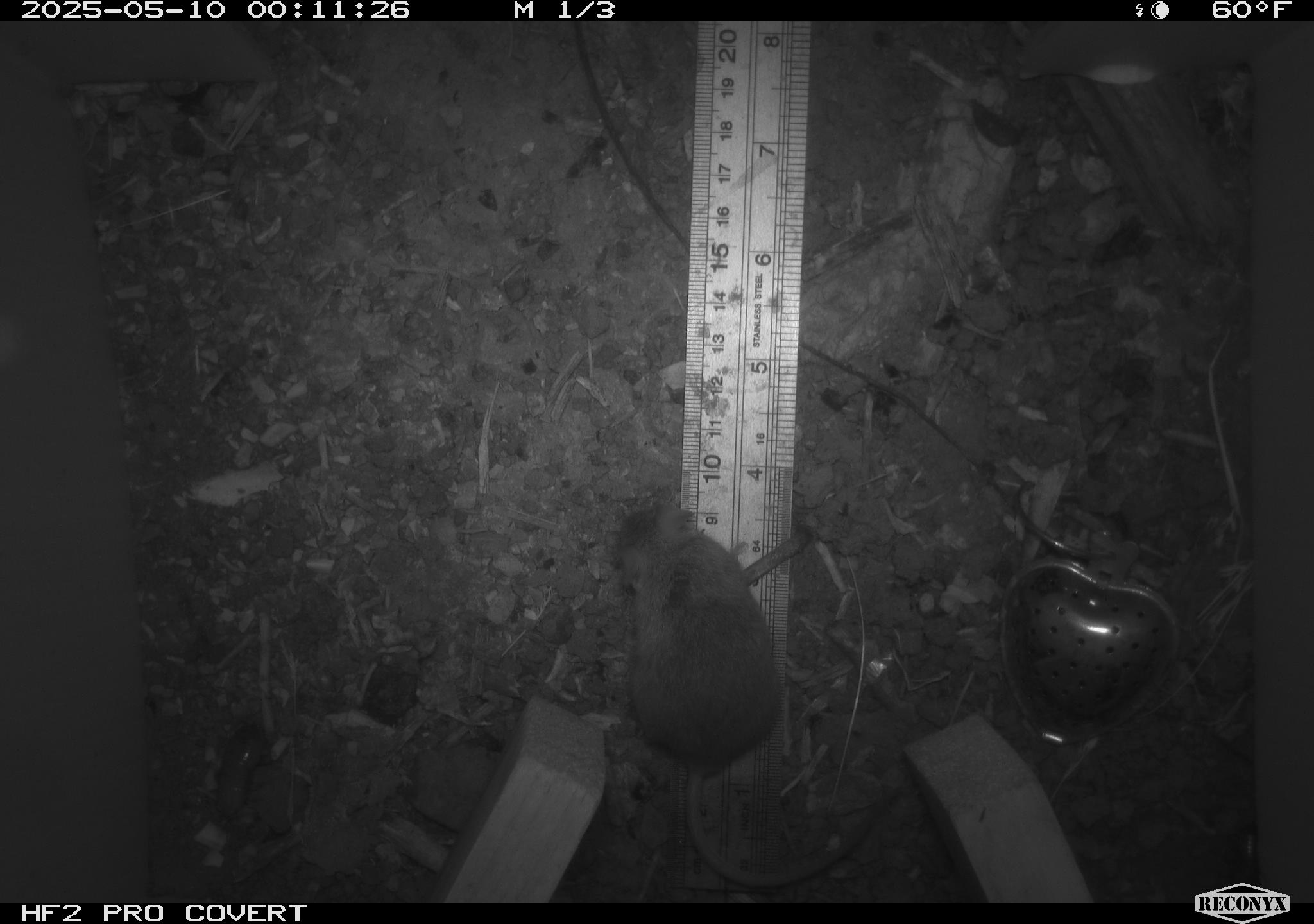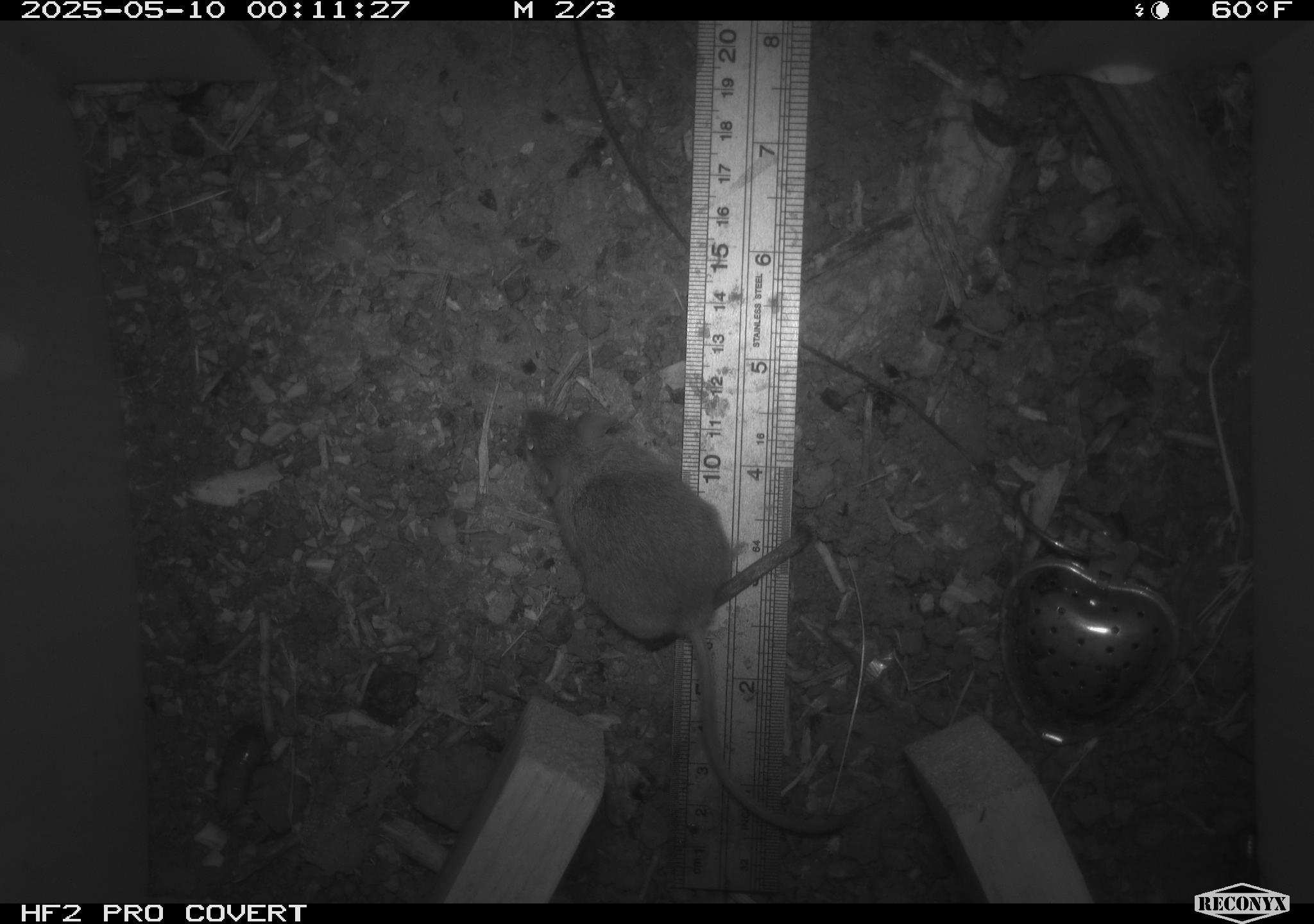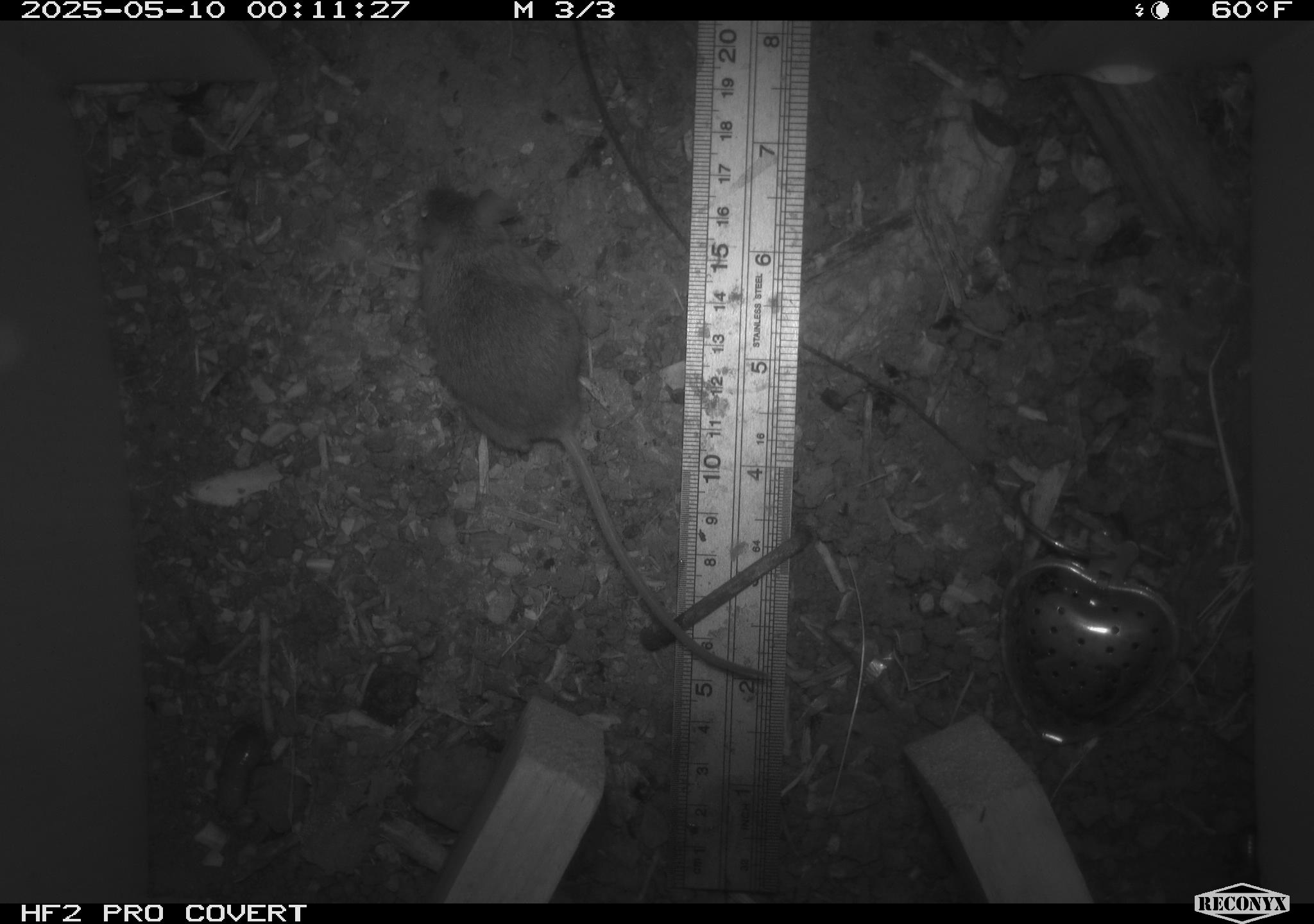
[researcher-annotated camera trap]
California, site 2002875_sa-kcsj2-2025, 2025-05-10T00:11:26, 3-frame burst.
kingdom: Animalia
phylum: Chordata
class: Mammalia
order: Rodentia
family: Muridae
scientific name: Muridae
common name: murids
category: muridae family